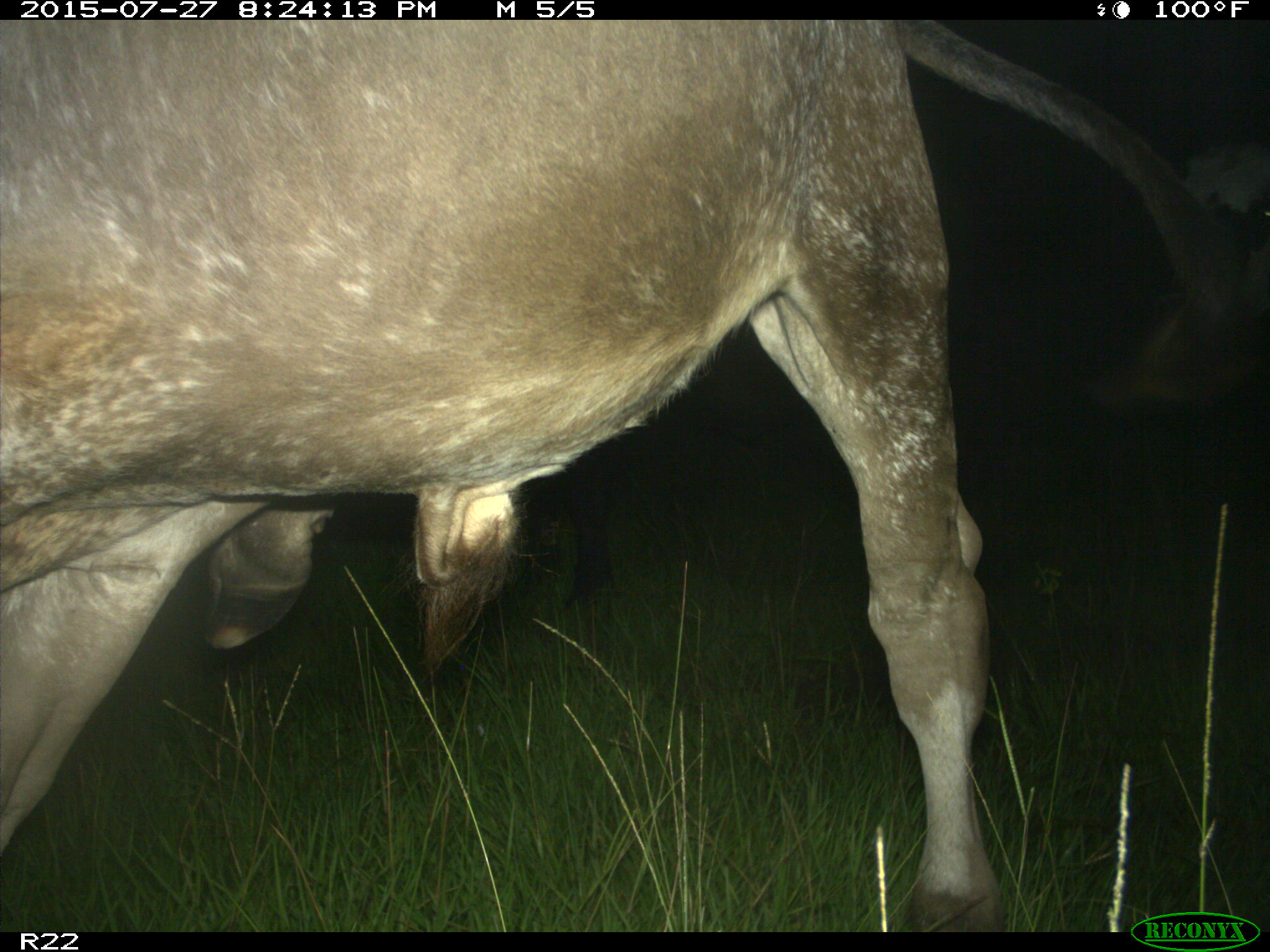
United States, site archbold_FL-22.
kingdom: Animalia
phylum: Chordata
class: Mammalia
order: Artiodactyla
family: Bovidae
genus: Bos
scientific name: Bos taurus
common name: domestic cow